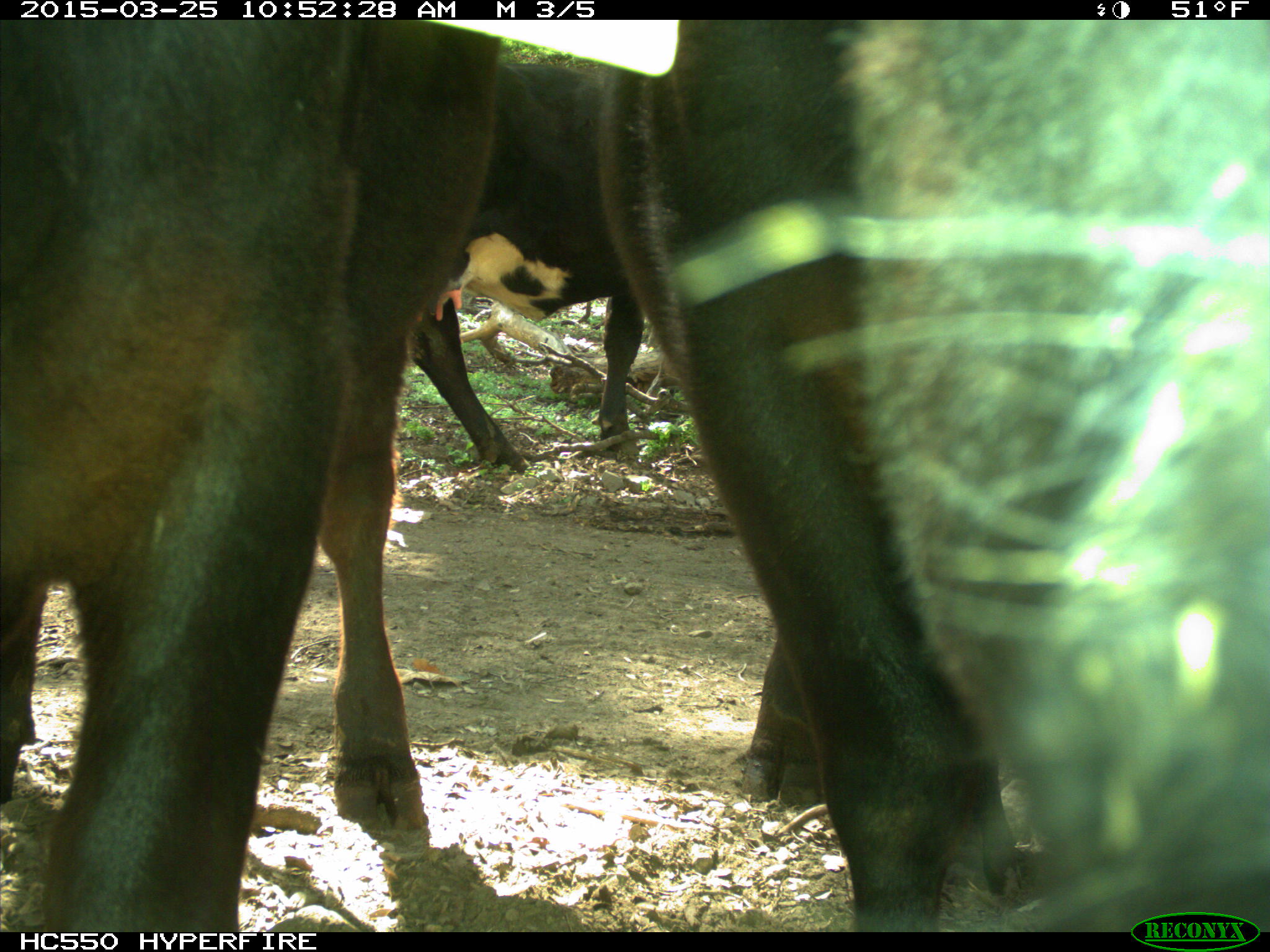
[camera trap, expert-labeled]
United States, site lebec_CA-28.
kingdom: Animalia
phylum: Chordata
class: Mammalia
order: Artiodactyla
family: Bovidae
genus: Bos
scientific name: Bos taurus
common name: domestic cow